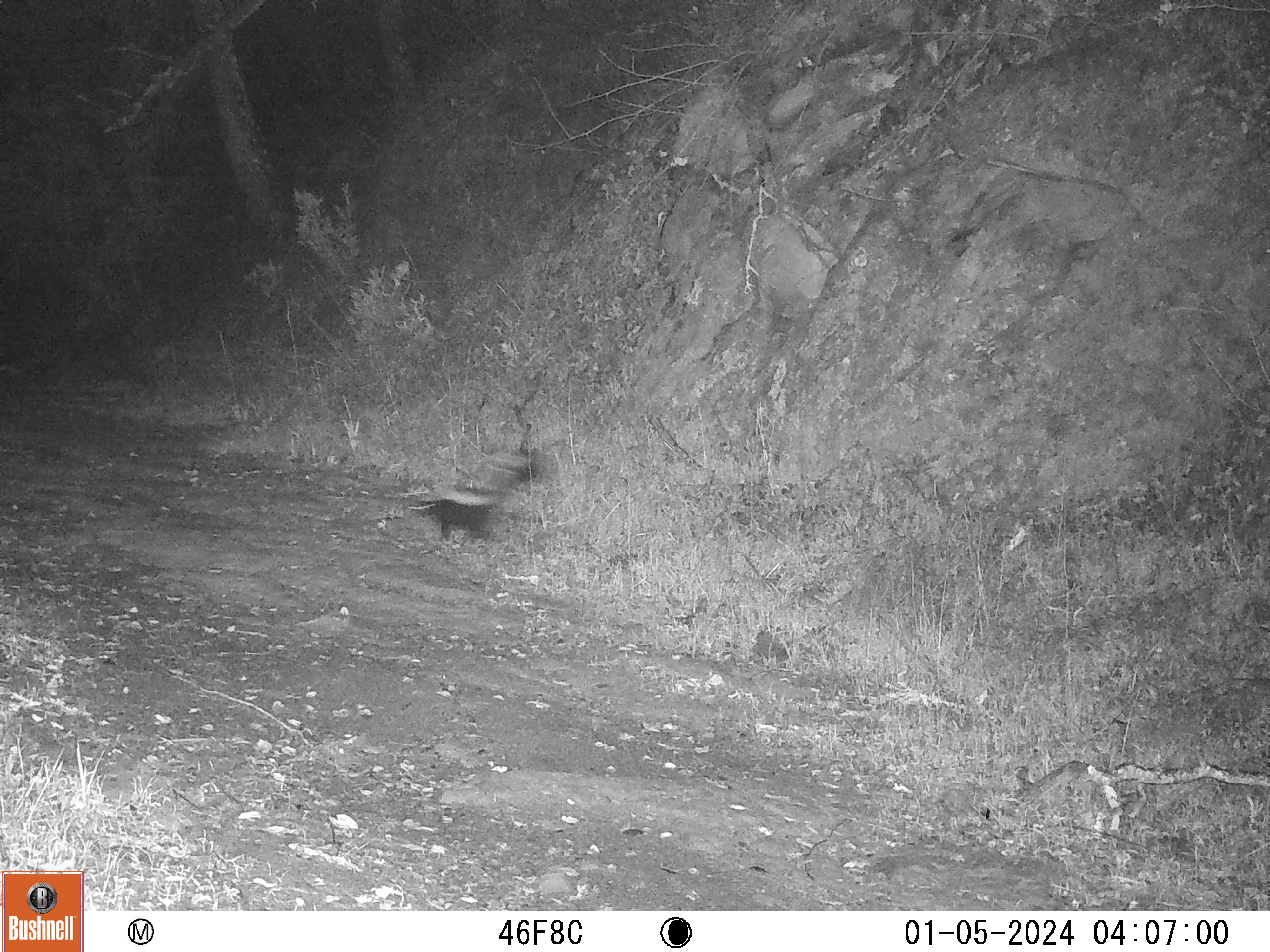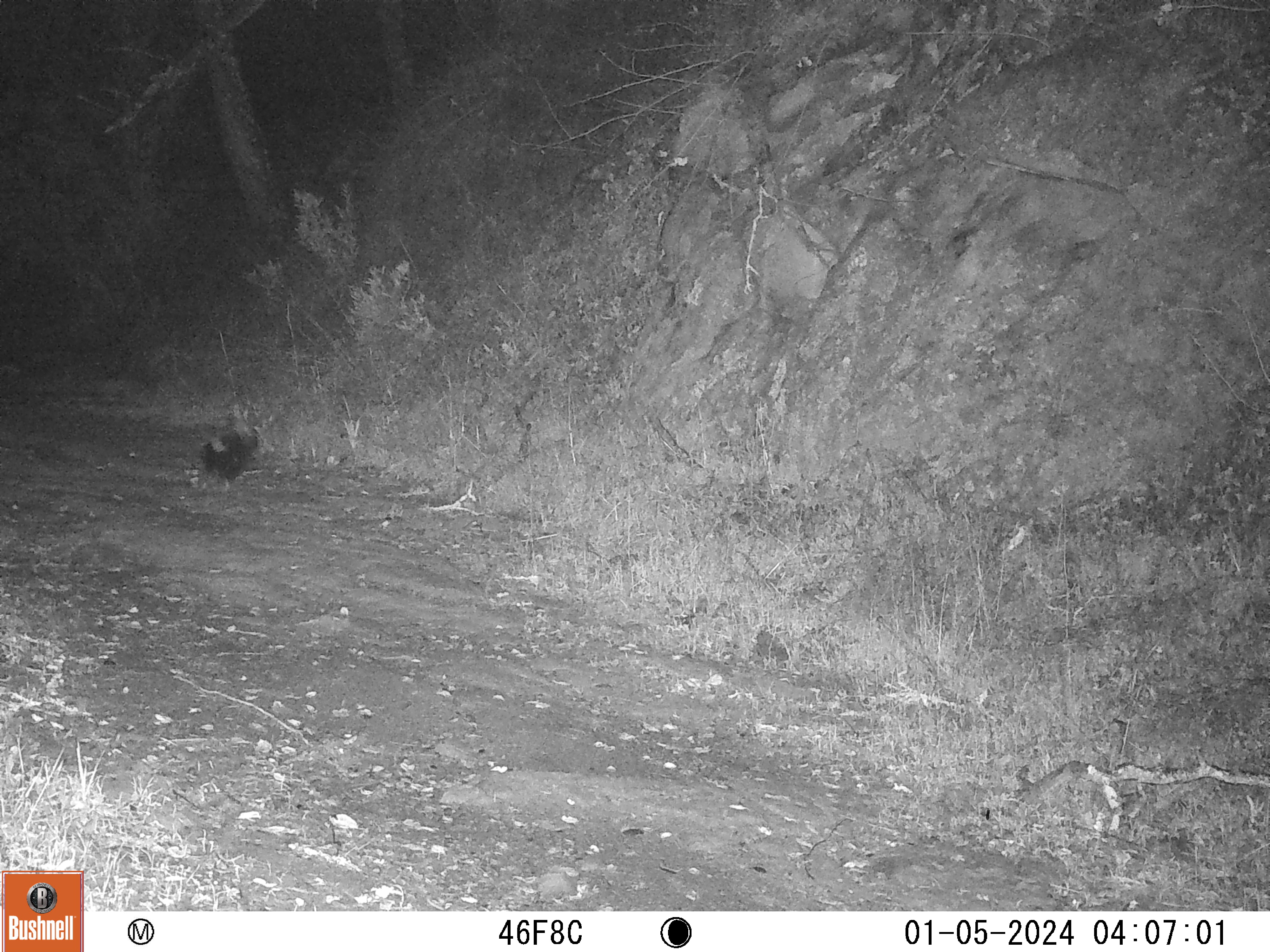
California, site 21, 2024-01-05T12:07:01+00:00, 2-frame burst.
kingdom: Animalia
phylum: Chordata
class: Mammalia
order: Carnivora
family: Mephitidae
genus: Mephitis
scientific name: Mephitis mephitis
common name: striped skunk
Striped skunk (Mephitis mephitis).